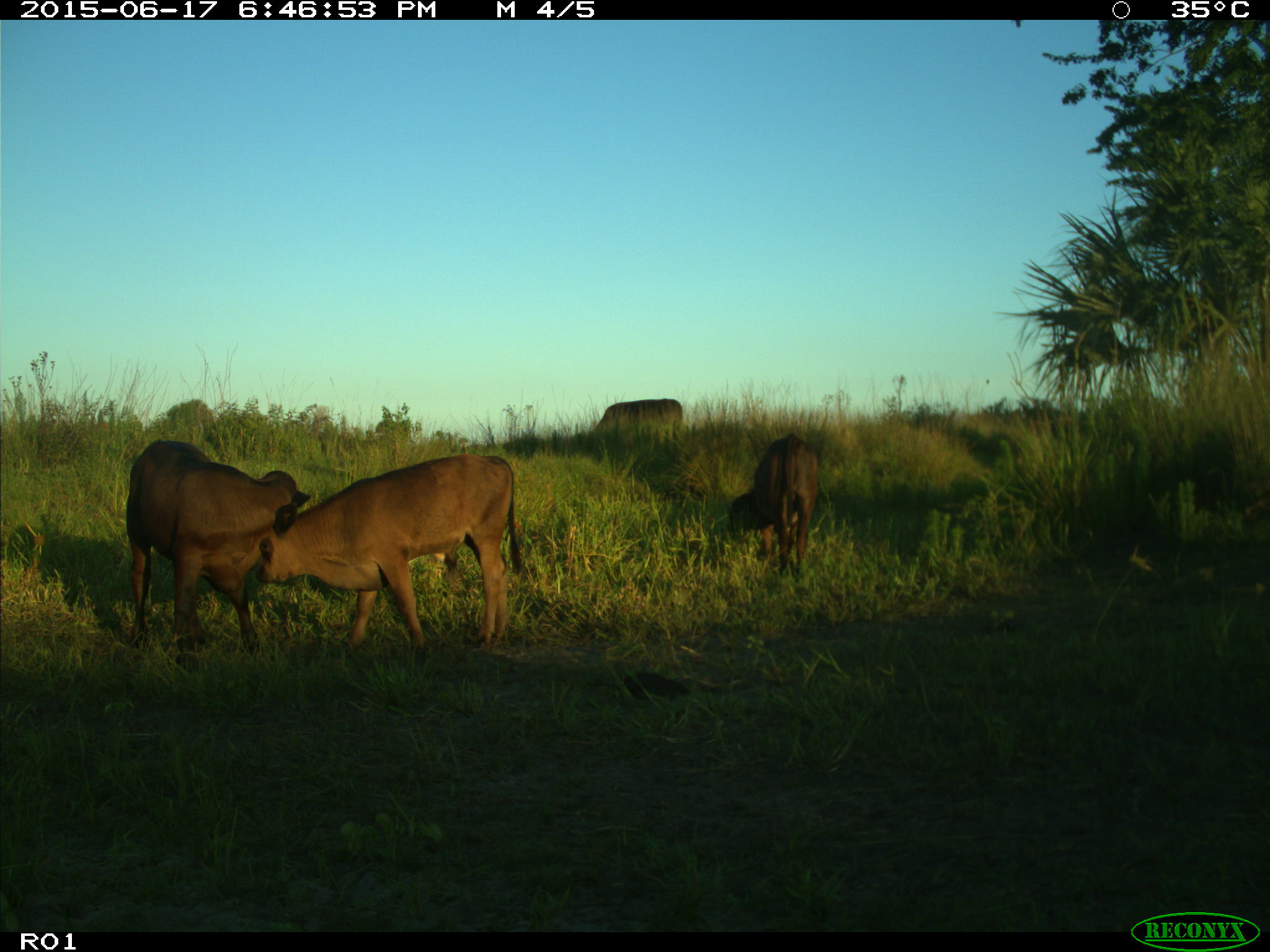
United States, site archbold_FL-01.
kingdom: Animalia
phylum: Chordata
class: Mammalia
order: Artiodactyla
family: Bovidae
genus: Bos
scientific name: Bos taurus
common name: domestic cow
Bos taurus (domestic cow).